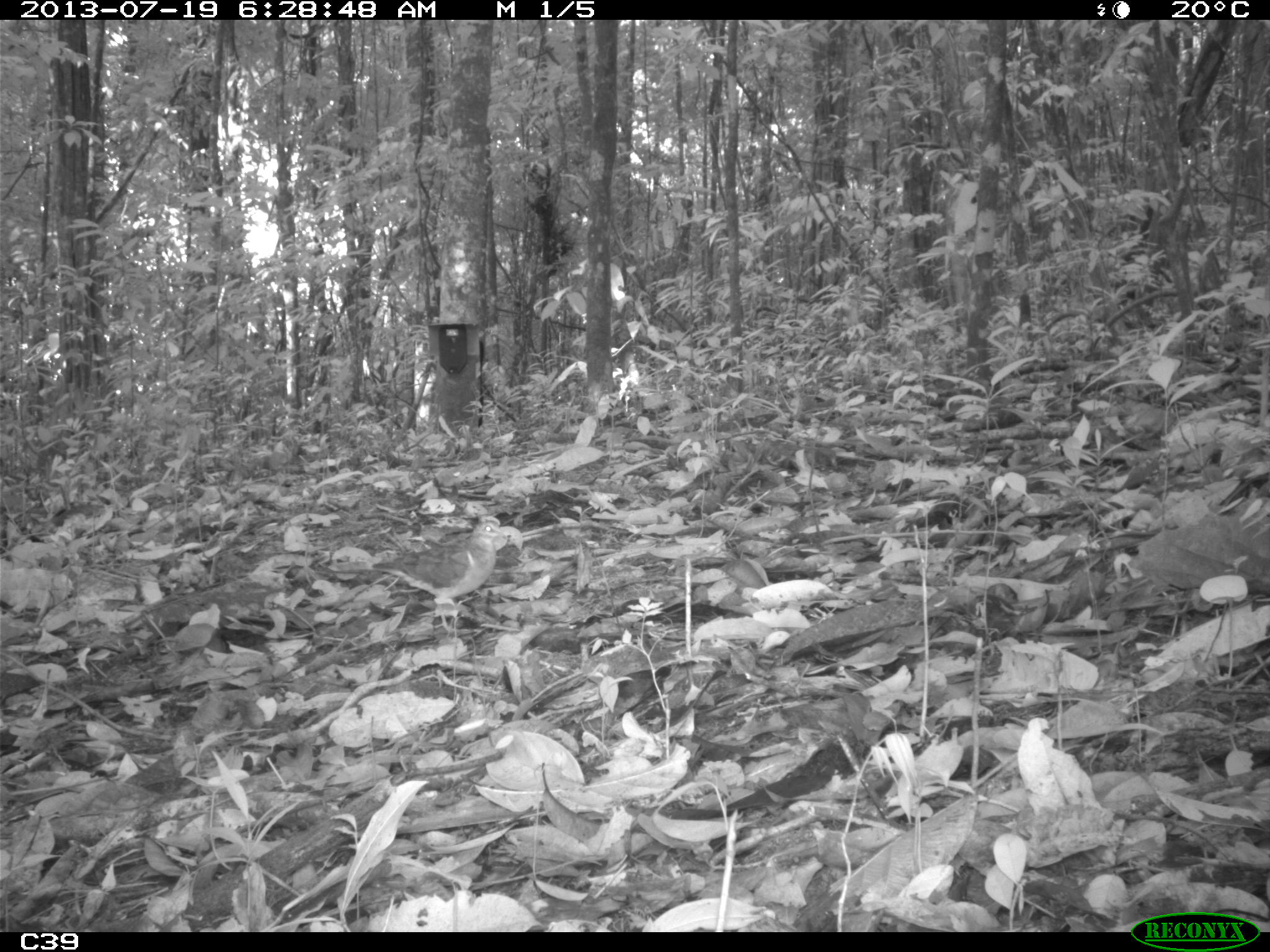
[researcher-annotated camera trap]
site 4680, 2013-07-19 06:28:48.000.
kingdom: Animalia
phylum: Chordata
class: Aves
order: Columbiformes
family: Columbidae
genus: Geotrygon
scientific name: Geotrygon montana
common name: ruddy quail-dove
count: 1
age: adult